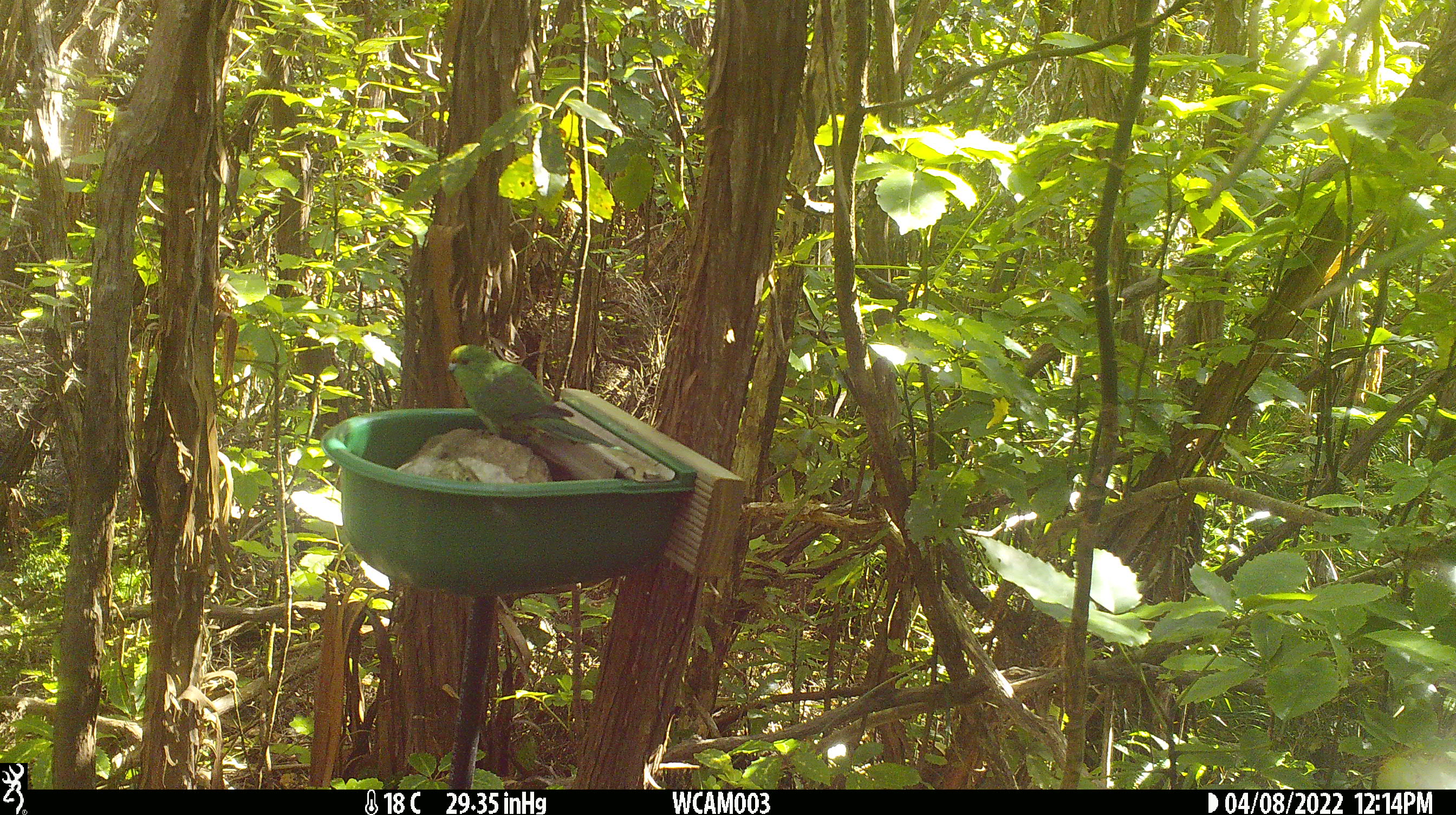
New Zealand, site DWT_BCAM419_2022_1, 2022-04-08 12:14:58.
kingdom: Animalia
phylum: Chordata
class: Aves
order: Psittaciformes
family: Psittaculidae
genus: Cyanoramphus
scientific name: Cyanoramphus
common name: parakeet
Parakeet (Cyanoramphus).